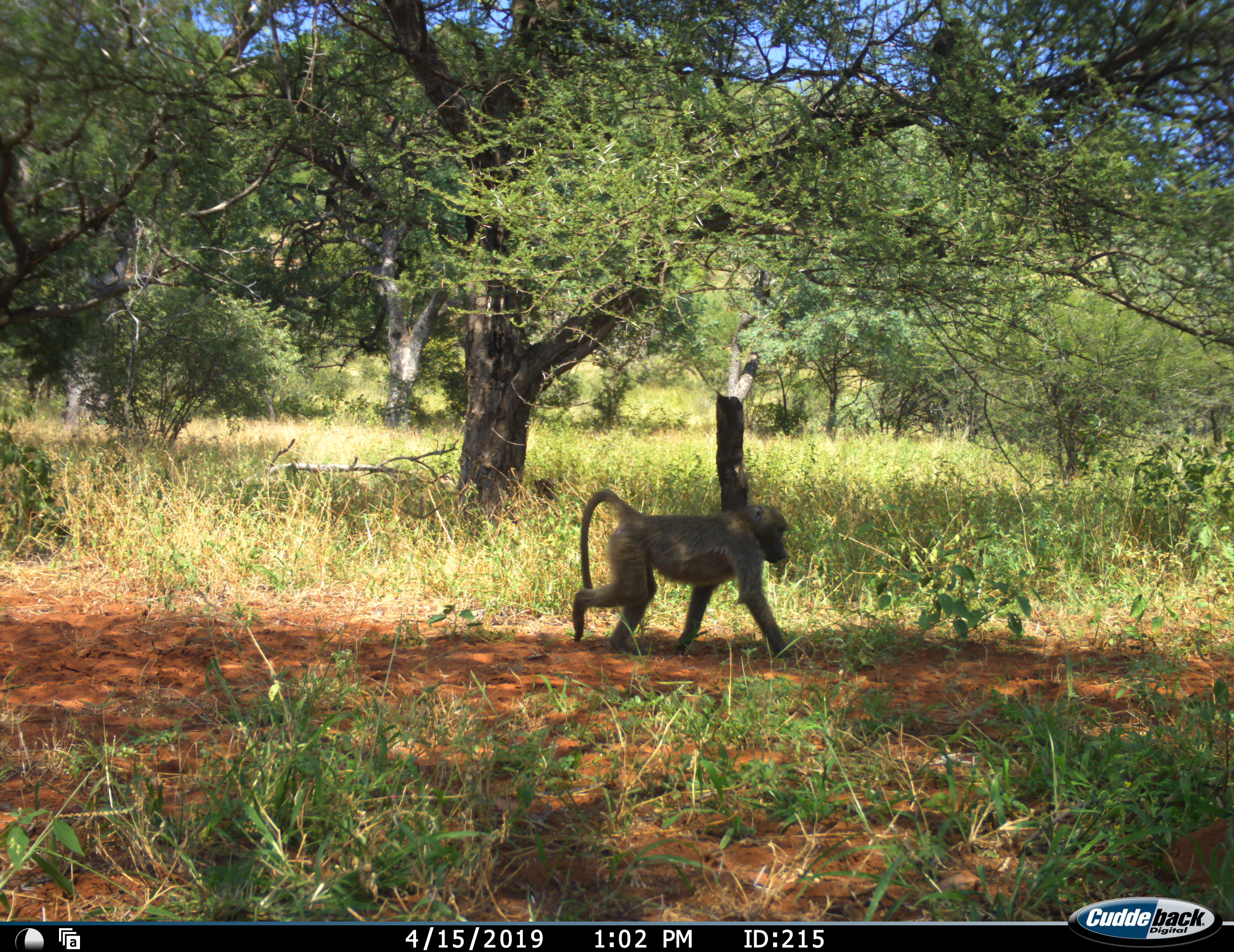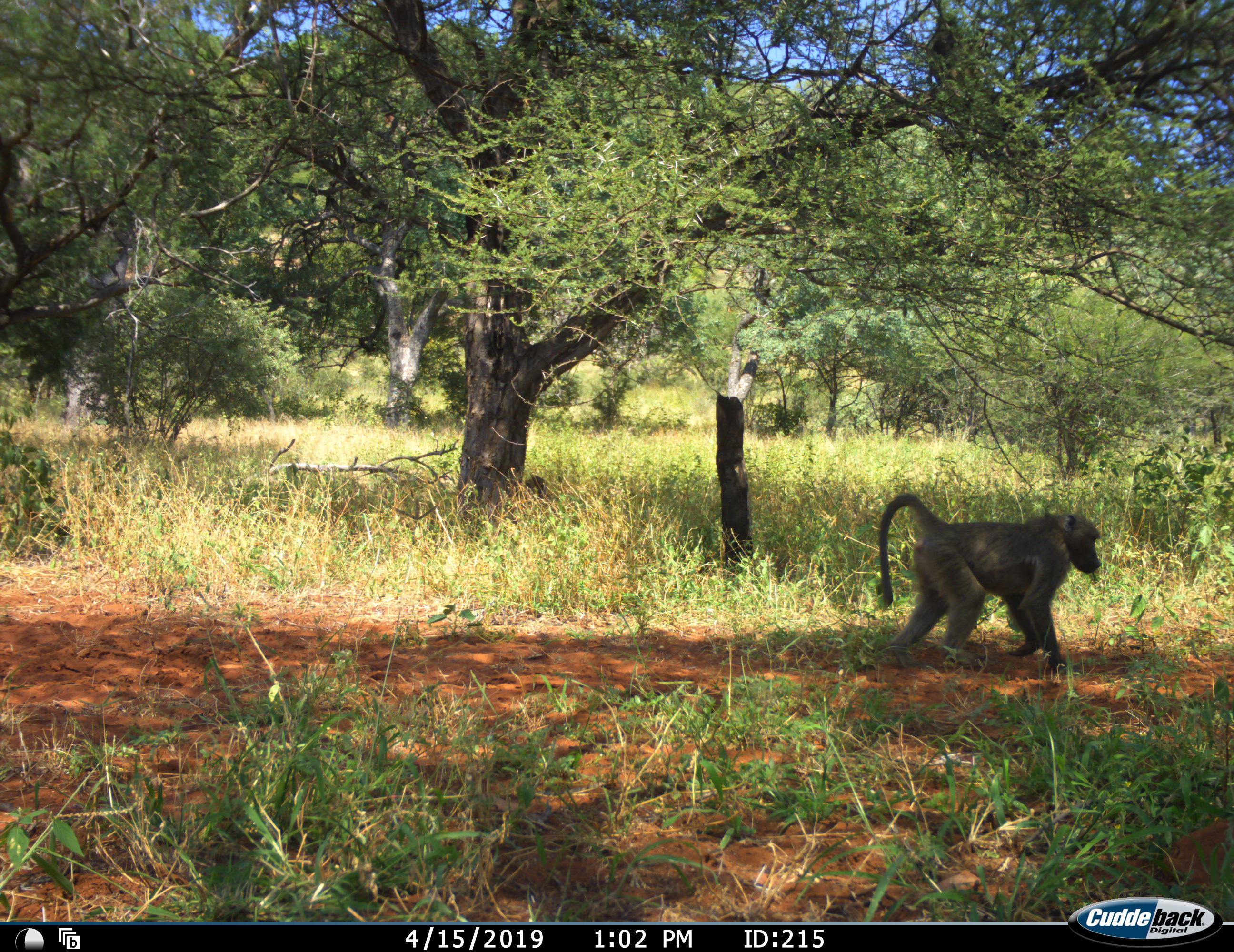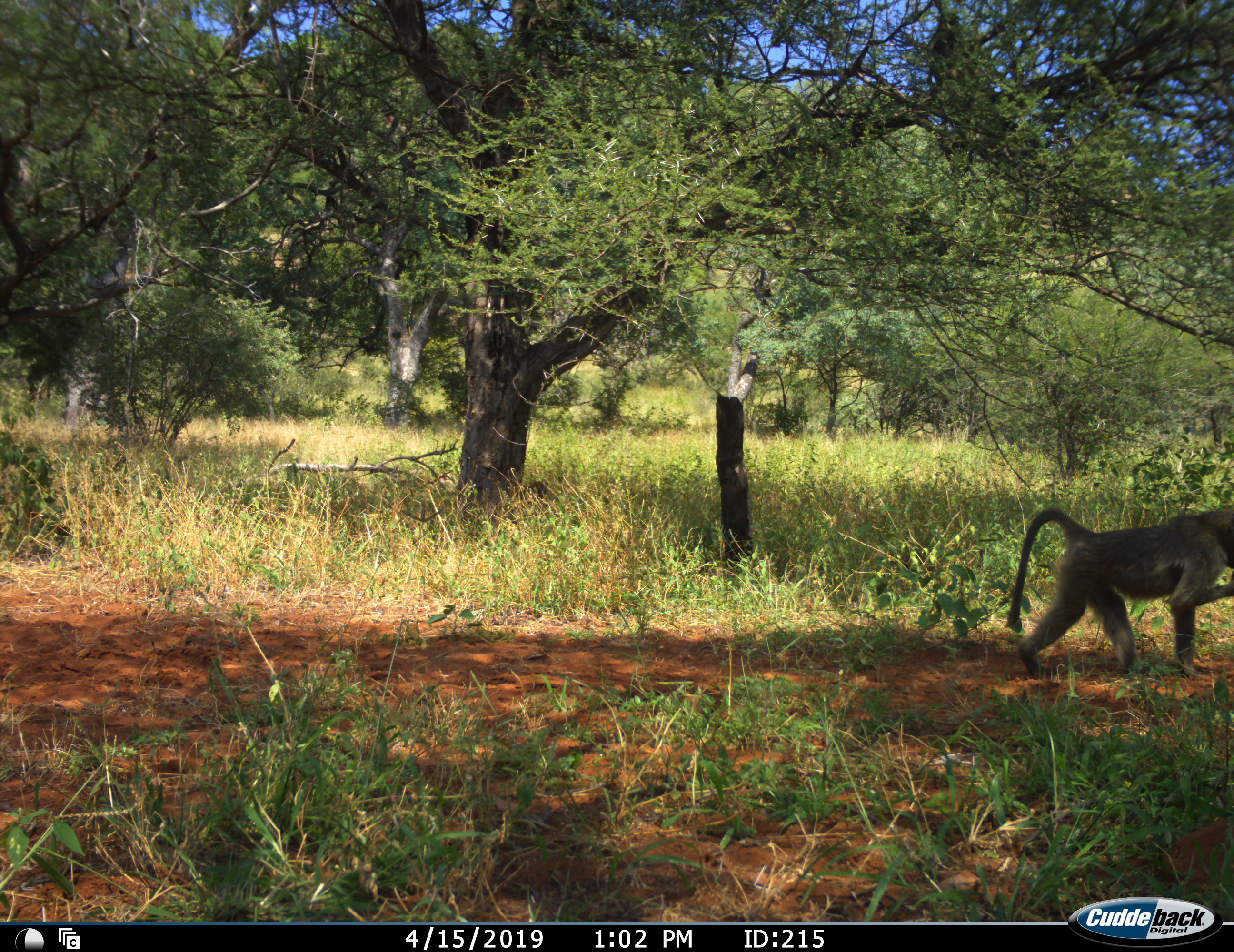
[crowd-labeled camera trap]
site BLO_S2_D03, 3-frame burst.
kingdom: Animalia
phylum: Chordata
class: Mammalia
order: Primates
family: Cercopithecidae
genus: Papio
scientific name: Papio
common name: baboon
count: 1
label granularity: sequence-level